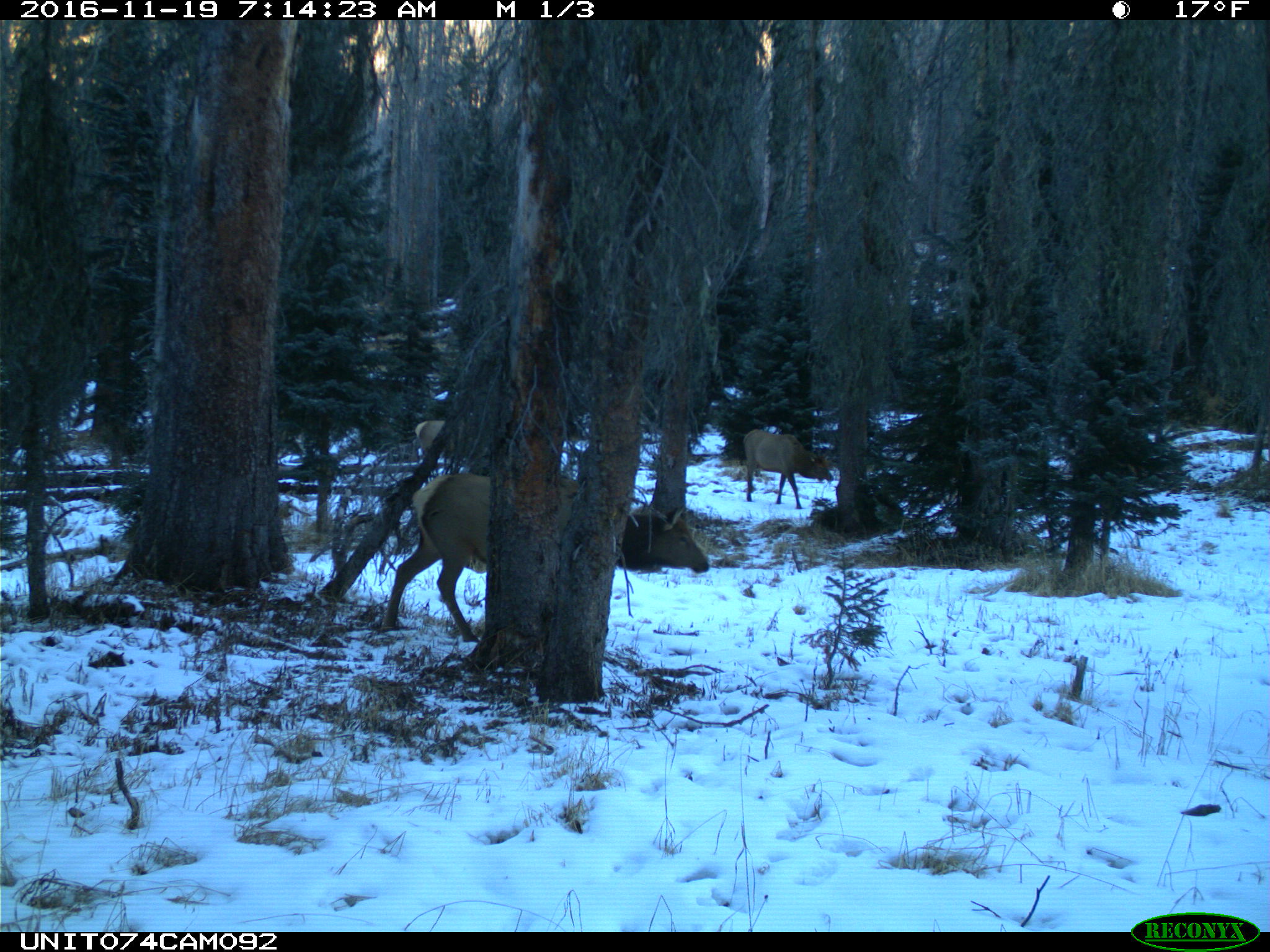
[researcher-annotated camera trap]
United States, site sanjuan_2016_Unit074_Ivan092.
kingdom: Animalia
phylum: Chordata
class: Mammalia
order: Artiodactyla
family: Cervidae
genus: Cervus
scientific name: Cervus elaphus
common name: red deer